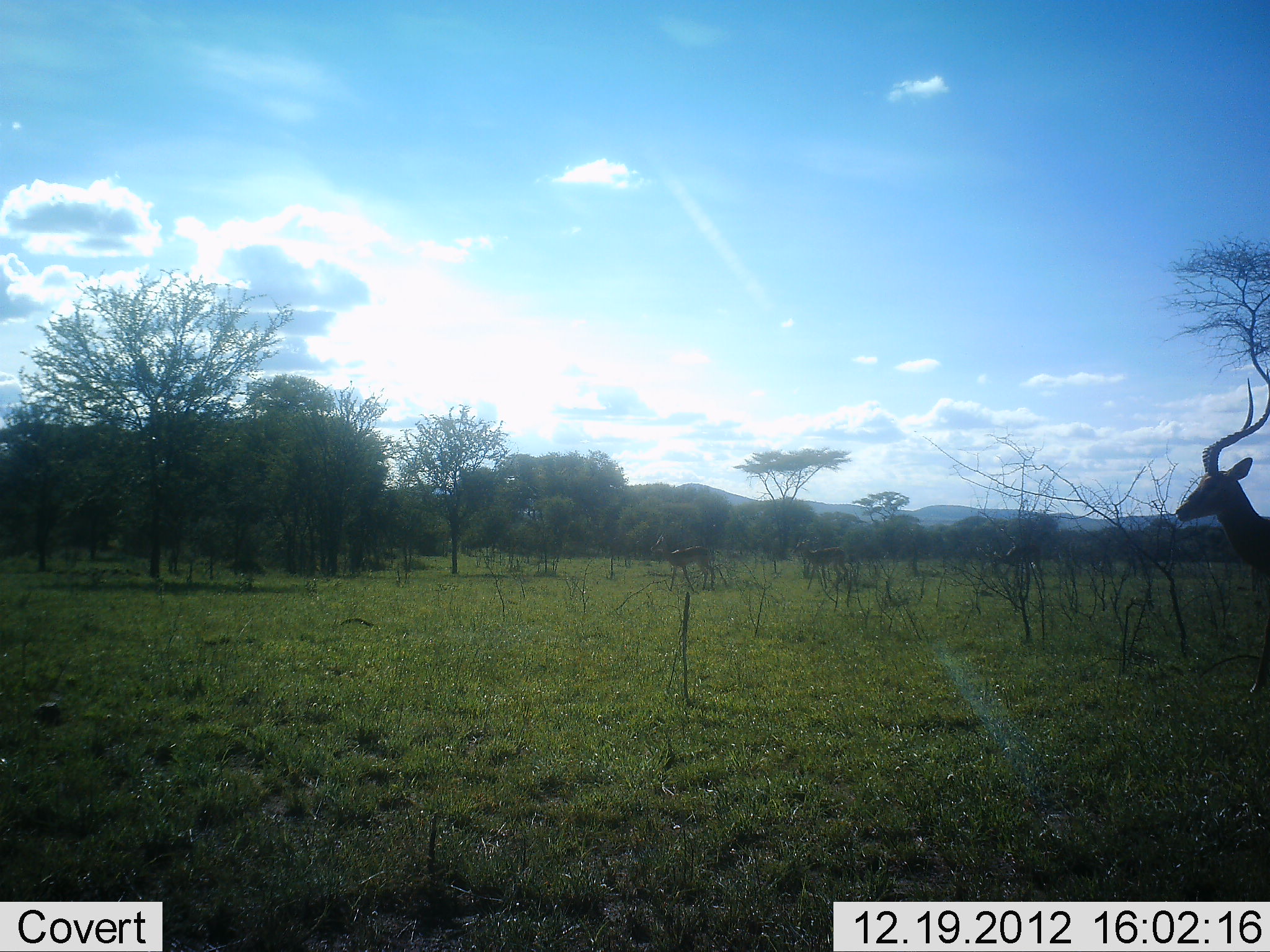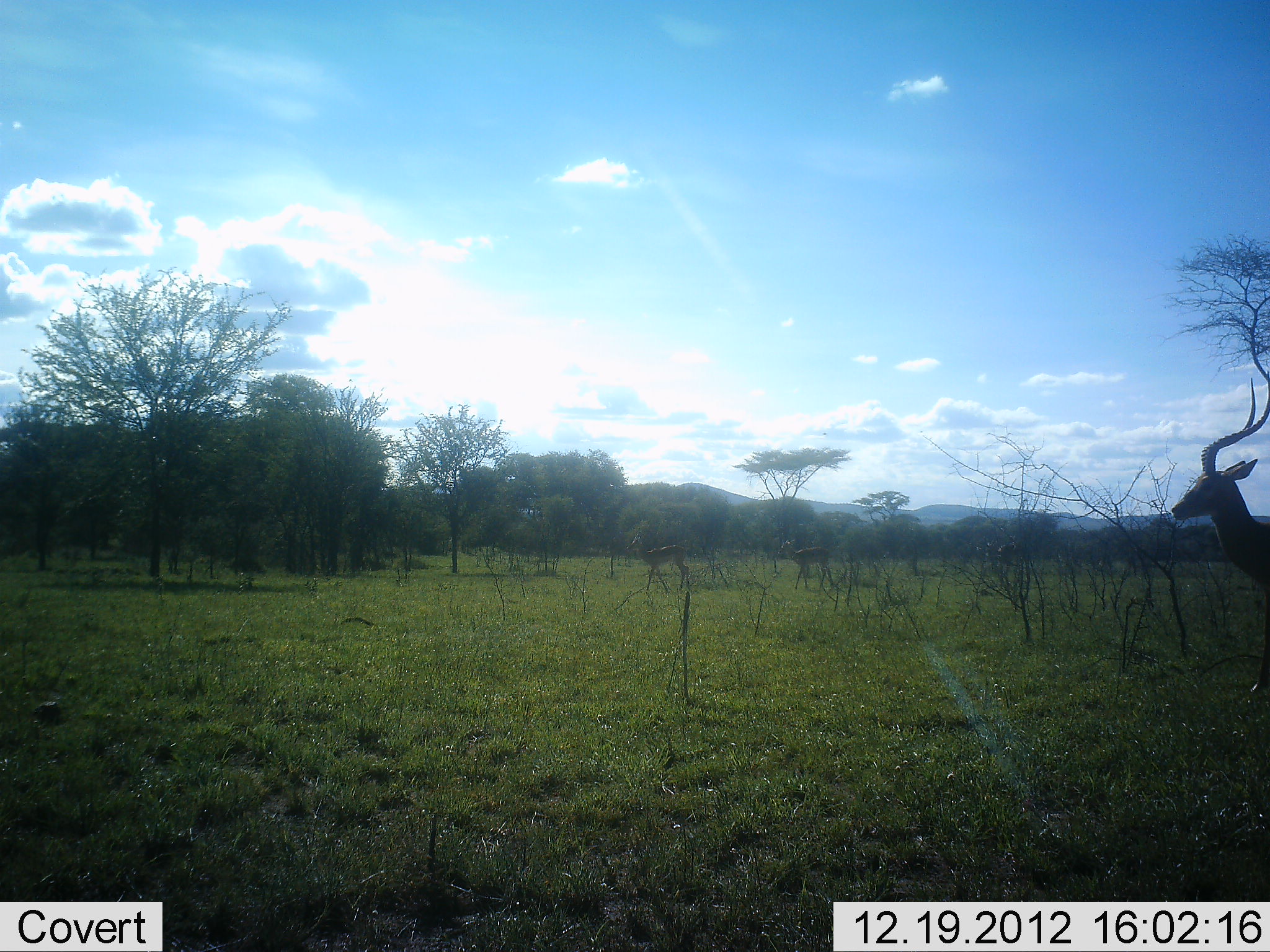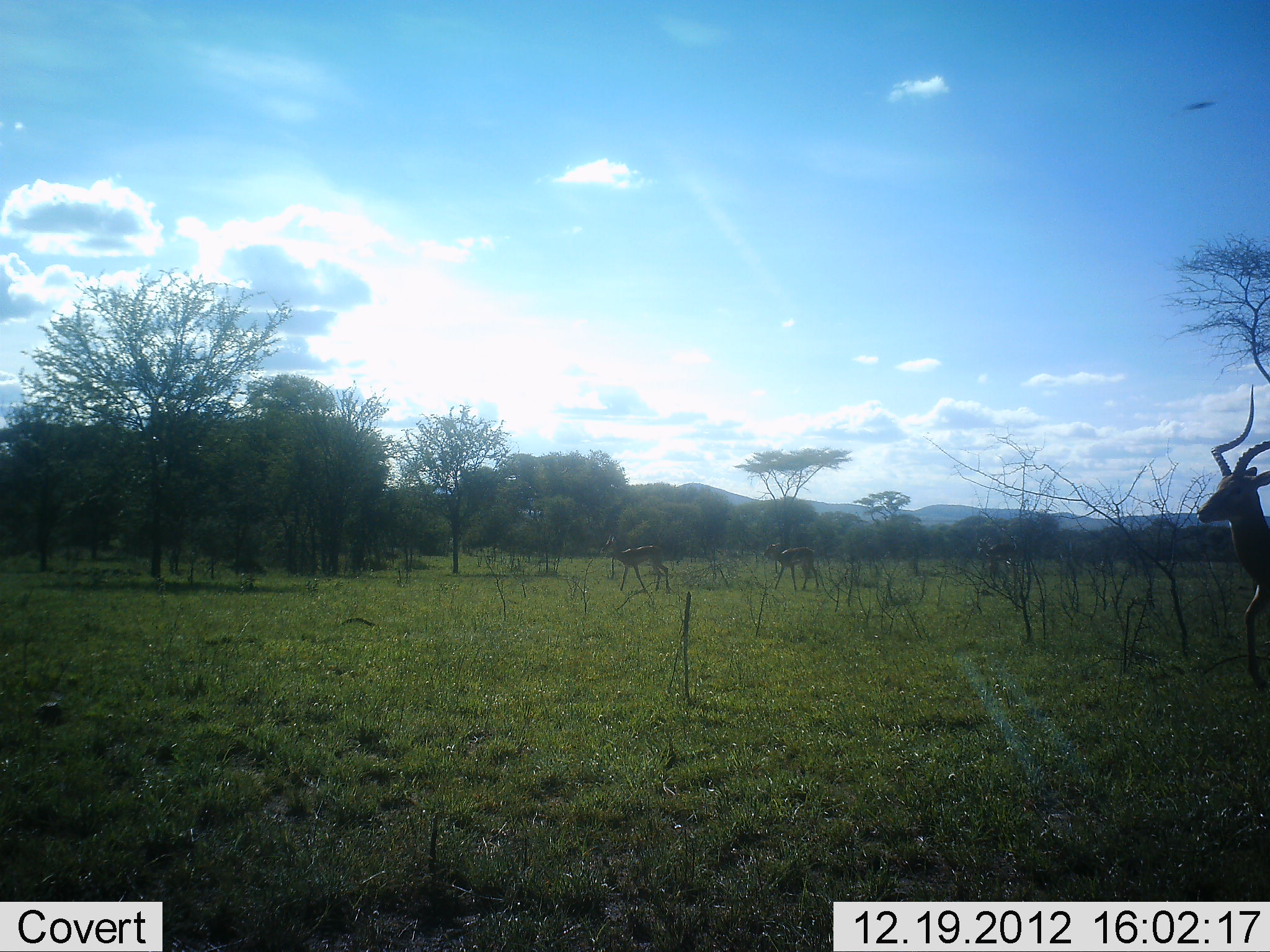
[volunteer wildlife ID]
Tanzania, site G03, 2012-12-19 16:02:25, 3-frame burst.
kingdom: Animalia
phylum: Chordata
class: Mammalia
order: Artiodactyla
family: Bovidae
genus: Aepyceros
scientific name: Aepyceros melampus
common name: impala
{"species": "impala (Aepyceros melampus)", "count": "4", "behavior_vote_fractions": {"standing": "56%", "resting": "0%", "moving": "72%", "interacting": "0%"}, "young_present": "0%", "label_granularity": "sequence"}